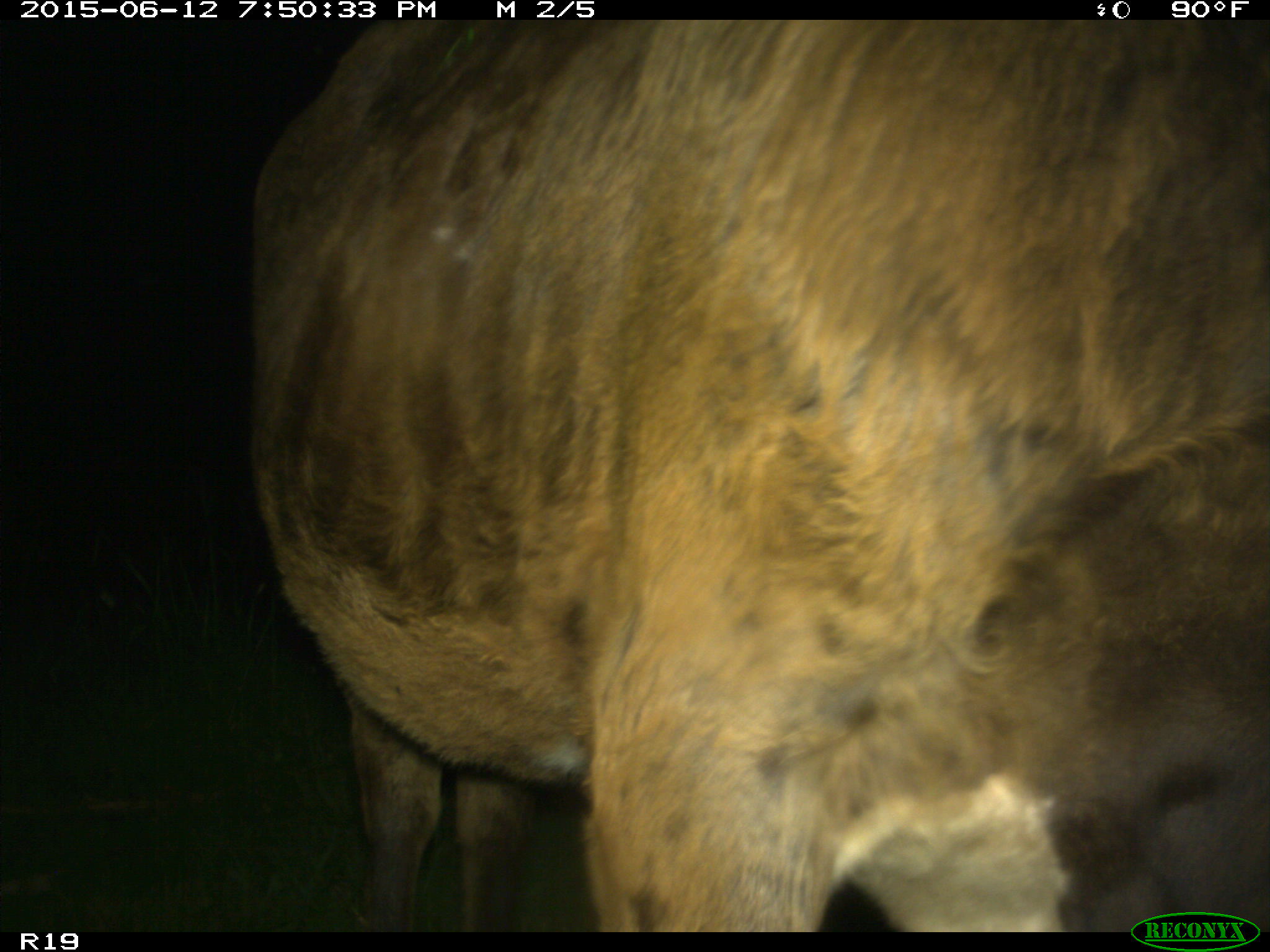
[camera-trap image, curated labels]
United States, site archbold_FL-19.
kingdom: Animalia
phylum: Chordata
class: Mammalia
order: Artiodactyla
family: Bovidae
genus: Bos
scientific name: Bos taurus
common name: domestic cow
Bos taurus (domestic cow).